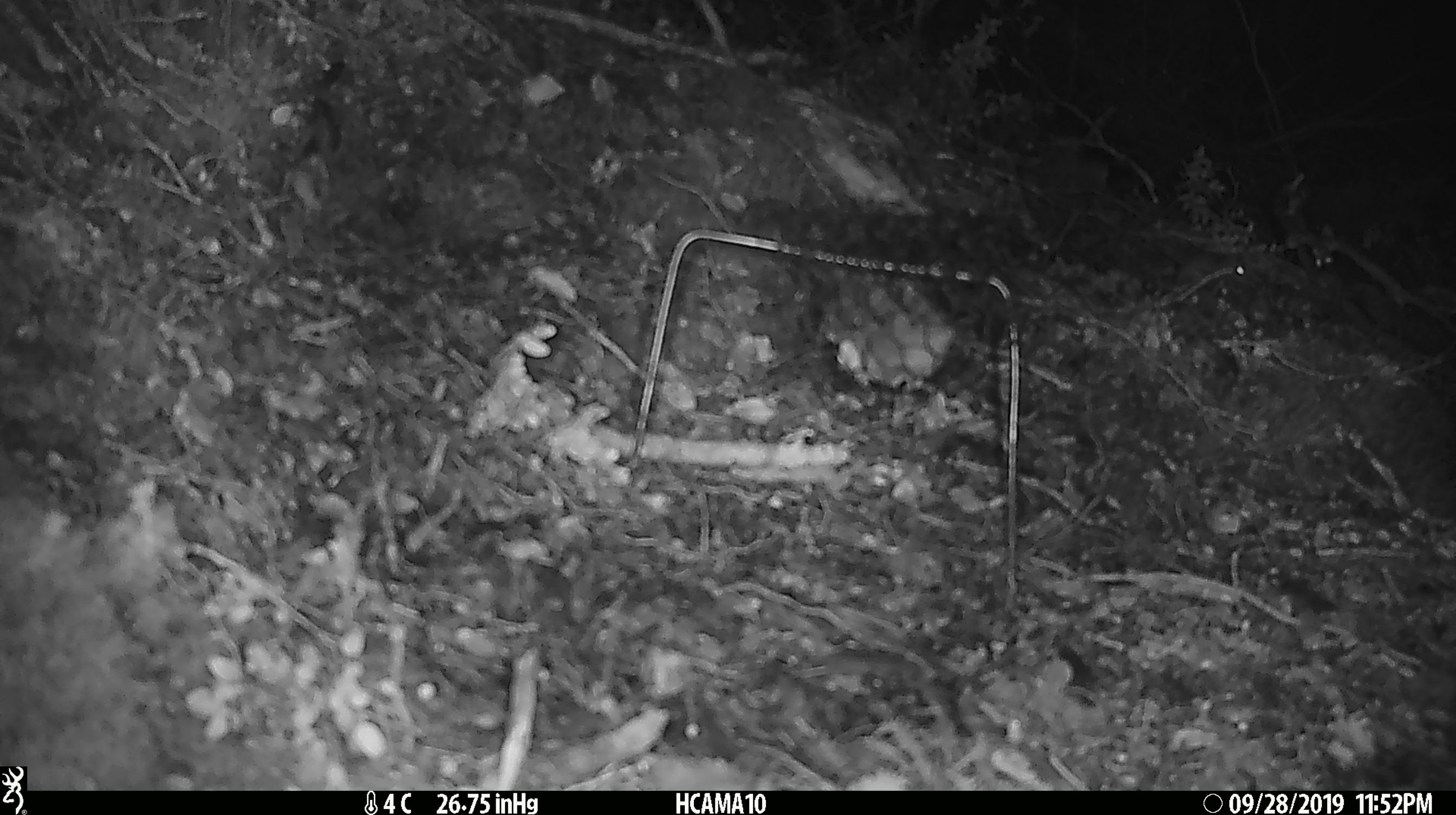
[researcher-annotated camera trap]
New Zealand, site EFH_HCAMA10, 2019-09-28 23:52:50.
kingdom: Animalia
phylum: Chordata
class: Mammalia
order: Rodentia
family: Muridae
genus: Mus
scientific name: Mus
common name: mouse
Mouse (Mus).